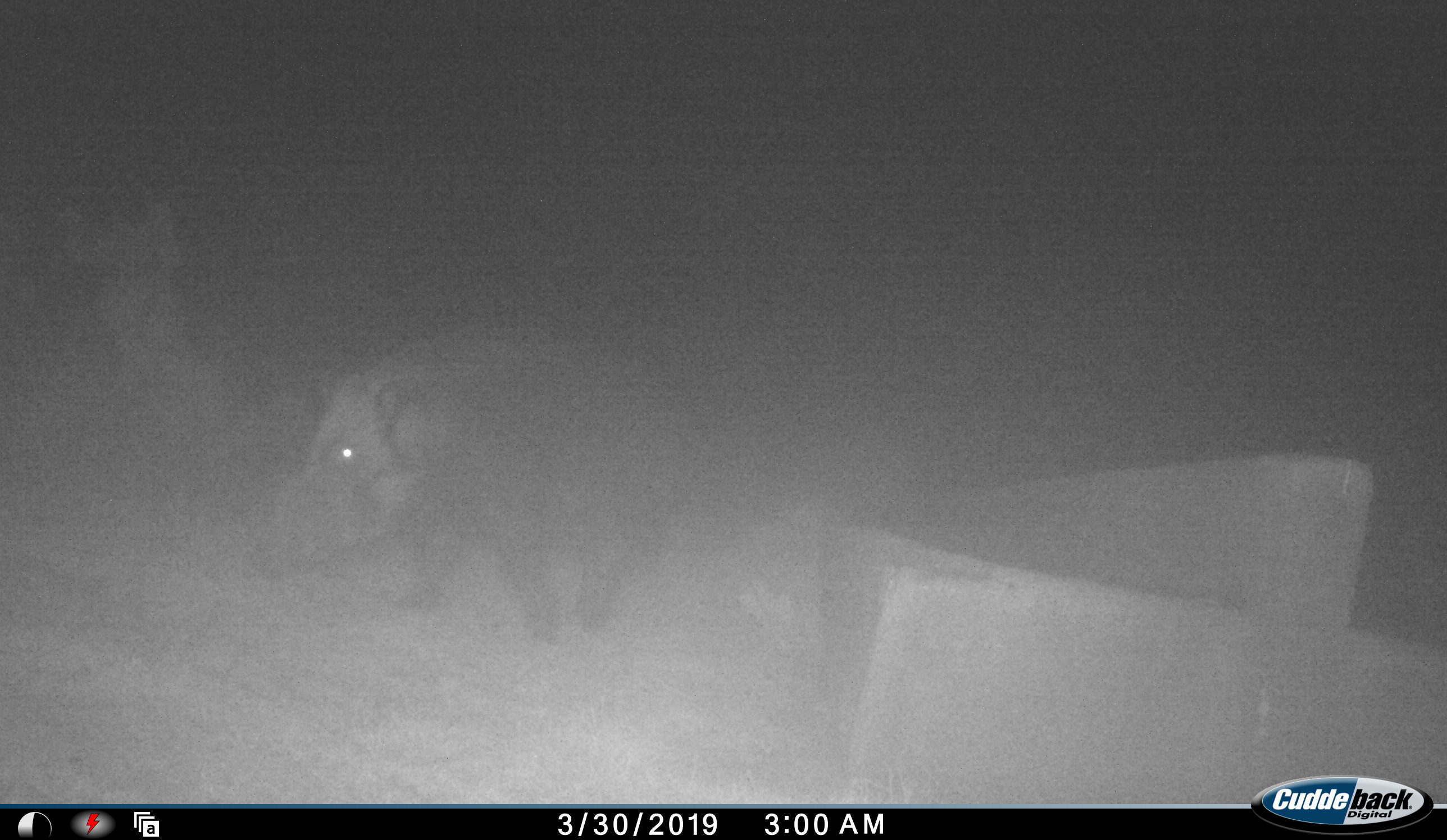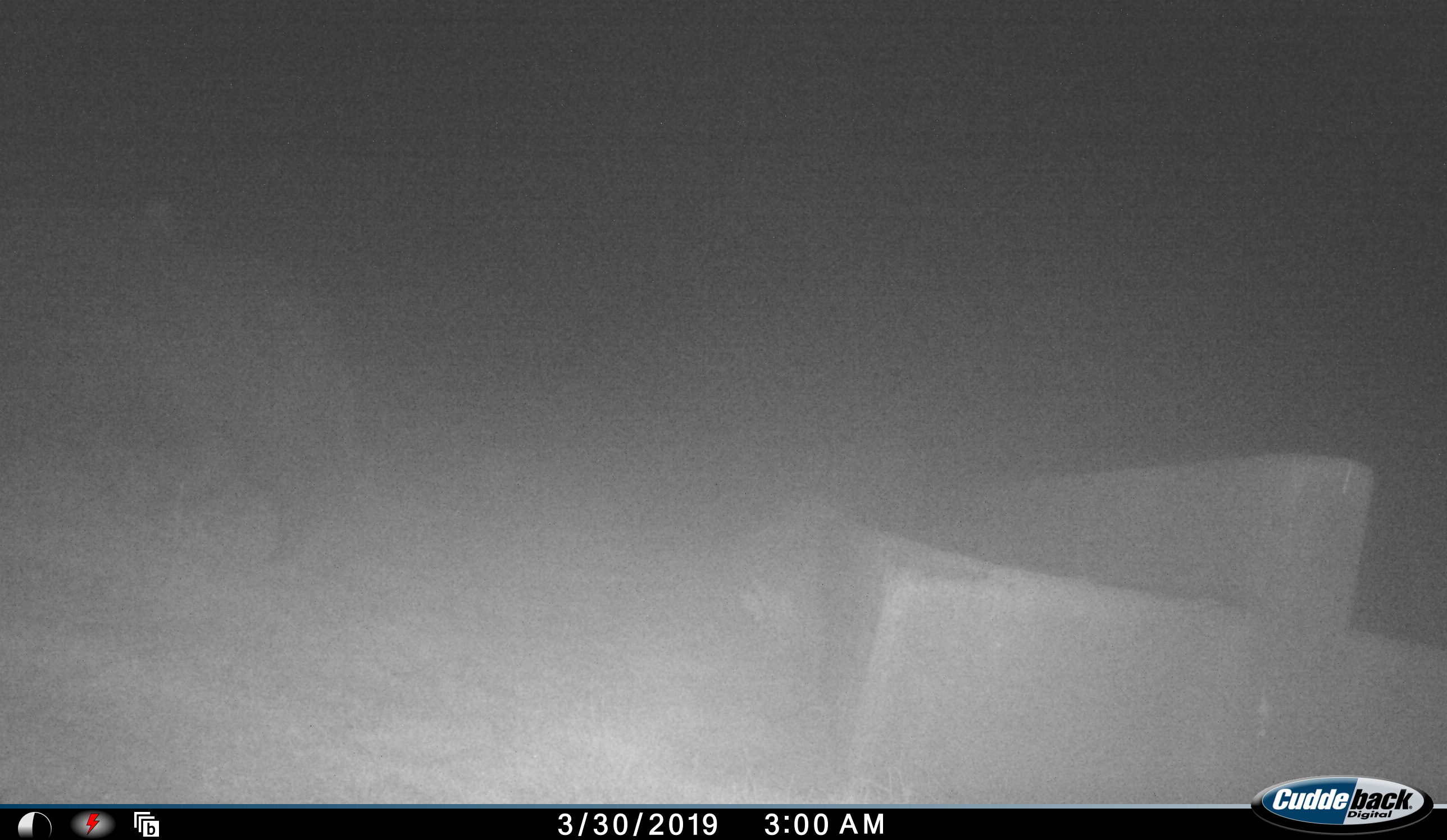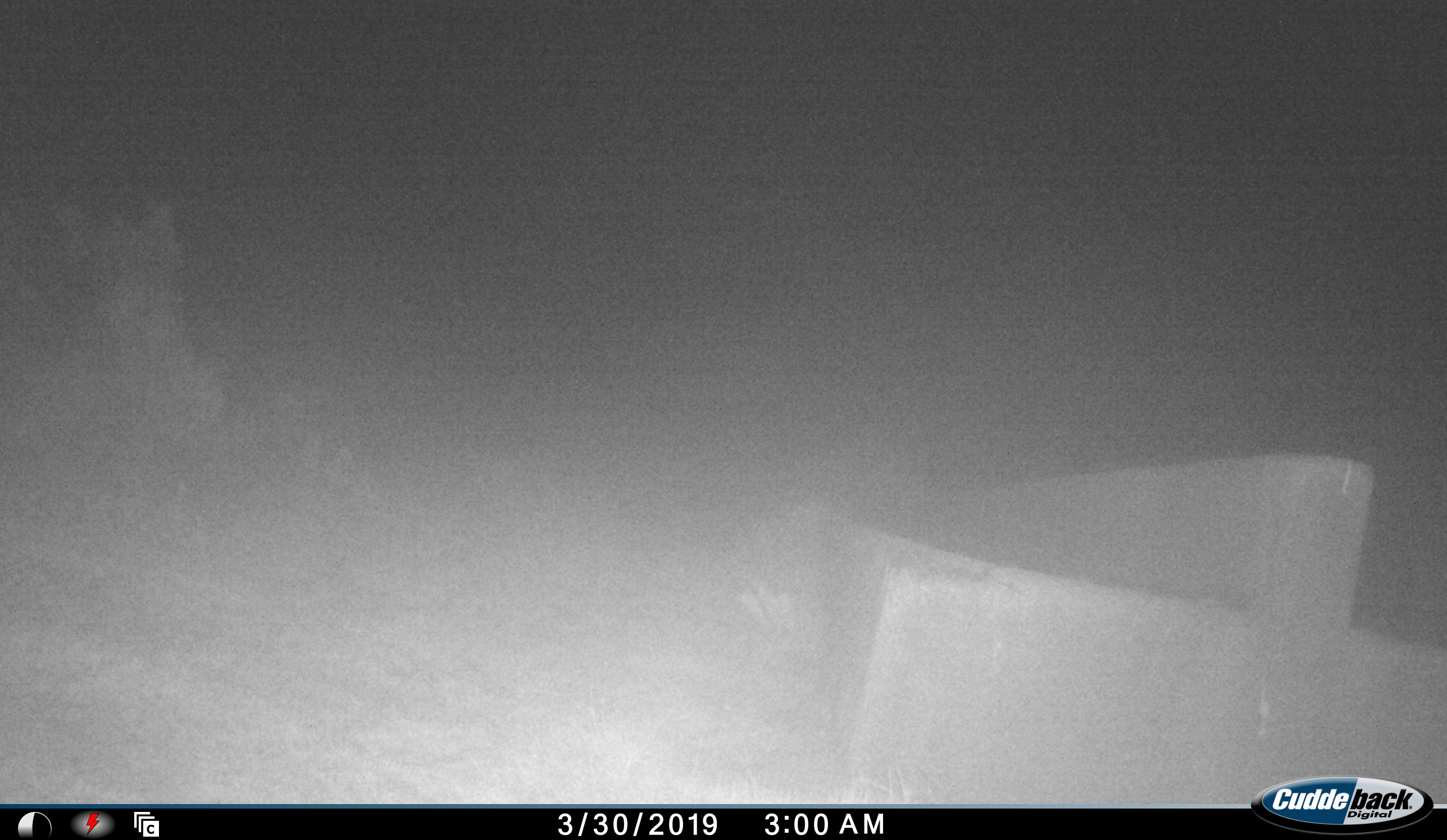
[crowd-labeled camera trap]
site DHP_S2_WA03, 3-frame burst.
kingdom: Animalia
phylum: Chordata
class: Mammalia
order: Artiodactyla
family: Suidae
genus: Potamochoerus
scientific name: Potamochoerus larvatus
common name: bushpig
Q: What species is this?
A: Bushpig (Potamochoerus larvatus).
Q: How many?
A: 1.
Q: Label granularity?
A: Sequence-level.